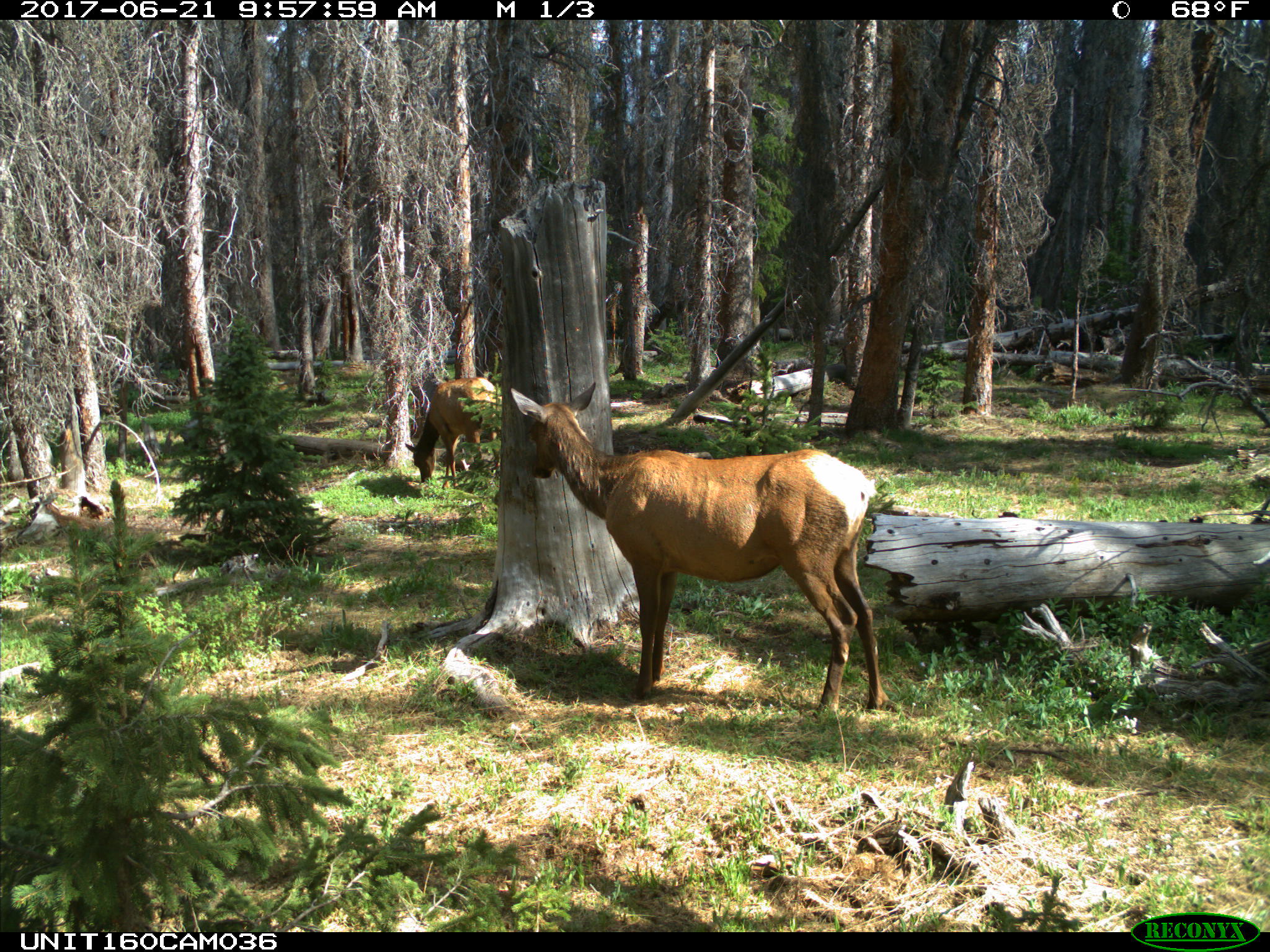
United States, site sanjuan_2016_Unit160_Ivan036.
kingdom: Animalia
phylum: Chordata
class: Mammalia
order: Artiodactyla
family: Cervidae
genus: Cervus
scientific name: Cervus elaphus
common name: red deer